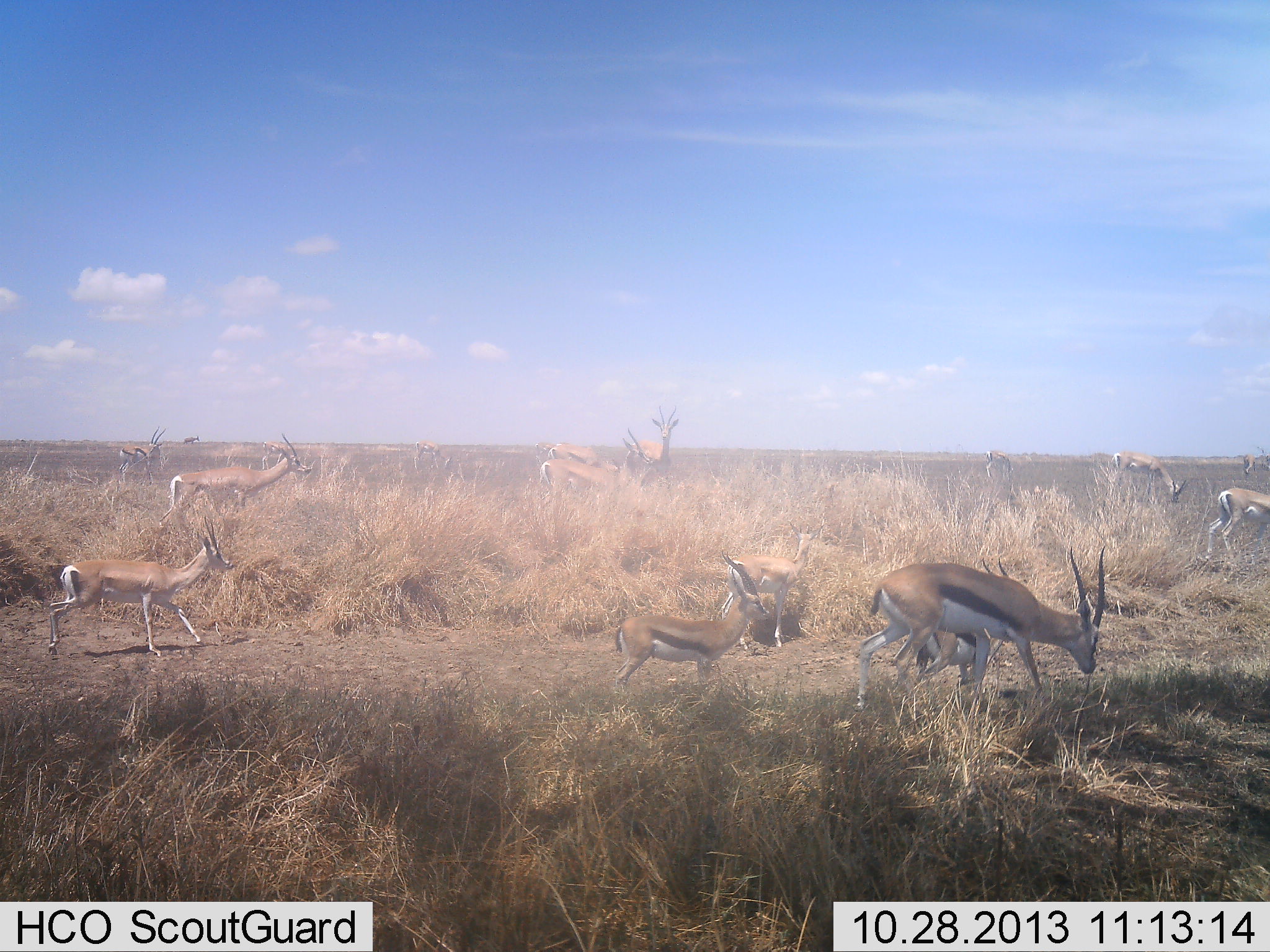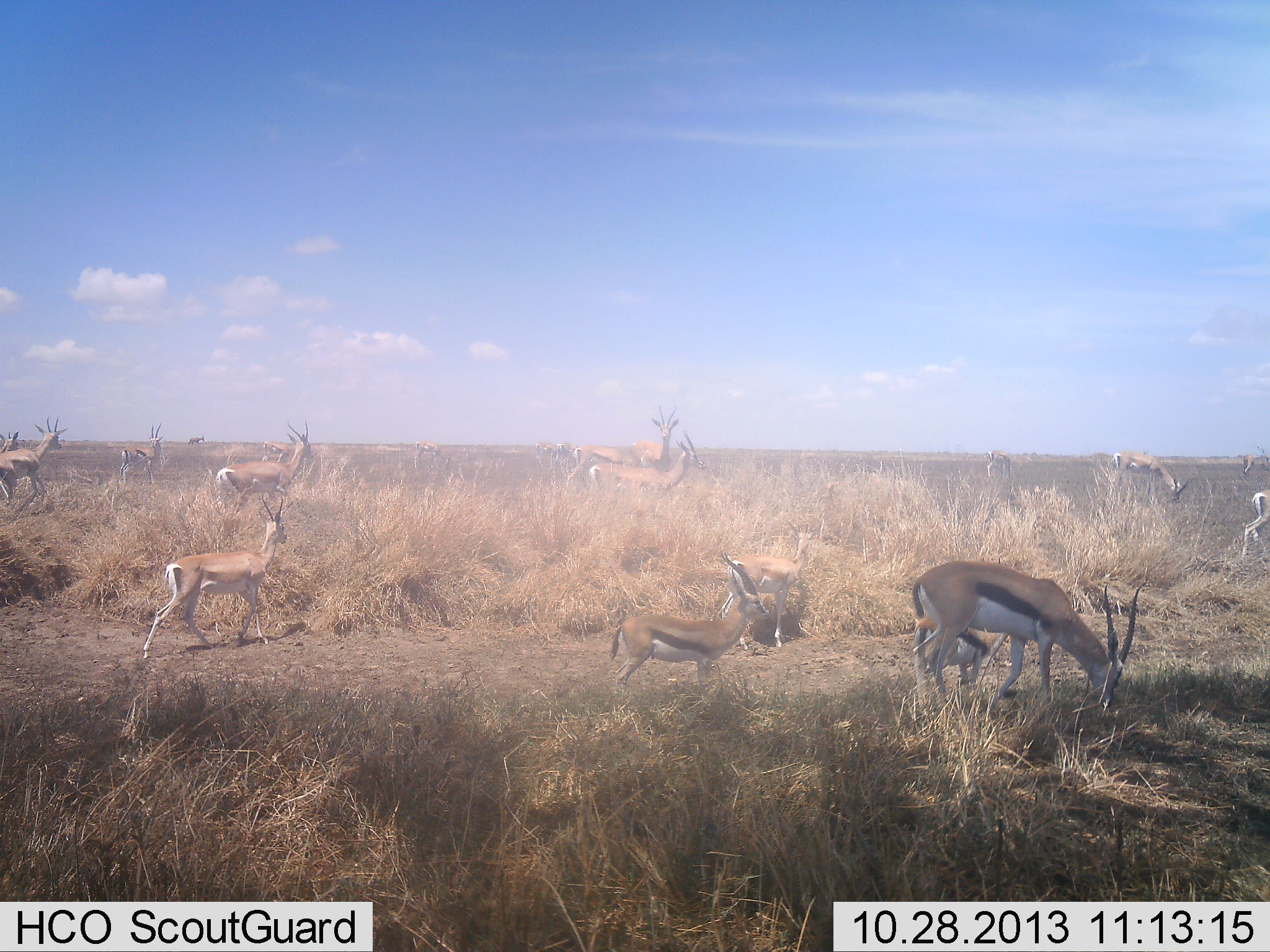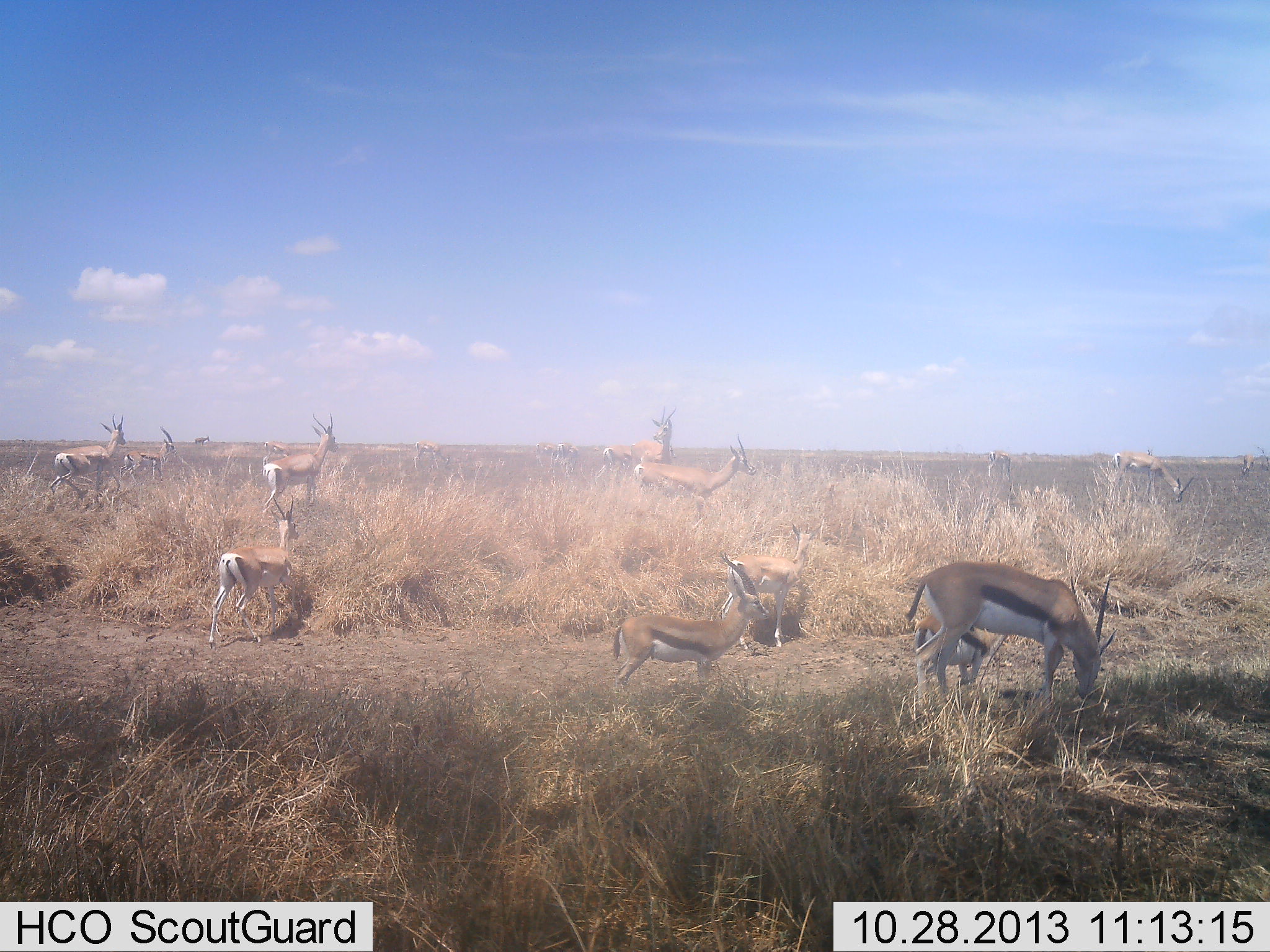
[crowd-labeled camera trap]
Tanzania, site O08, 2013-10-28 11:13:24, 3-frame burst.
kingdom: Animalia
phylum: Chordata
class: Mammalia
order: Artiodactyla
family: Bovidae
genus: Eudorcas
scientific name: Eudorcas thomsonii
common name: thomson's gazelle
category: gazellethomsons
Gazellethomsons (thomson's gazelle) (Eudorcas thomsonii), count 10. Behavior (volunteer vote fractions): standing 67%, resting 7%, moving 74%, interacting 0%. Young present (vote fraction): 4%. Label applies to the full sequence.